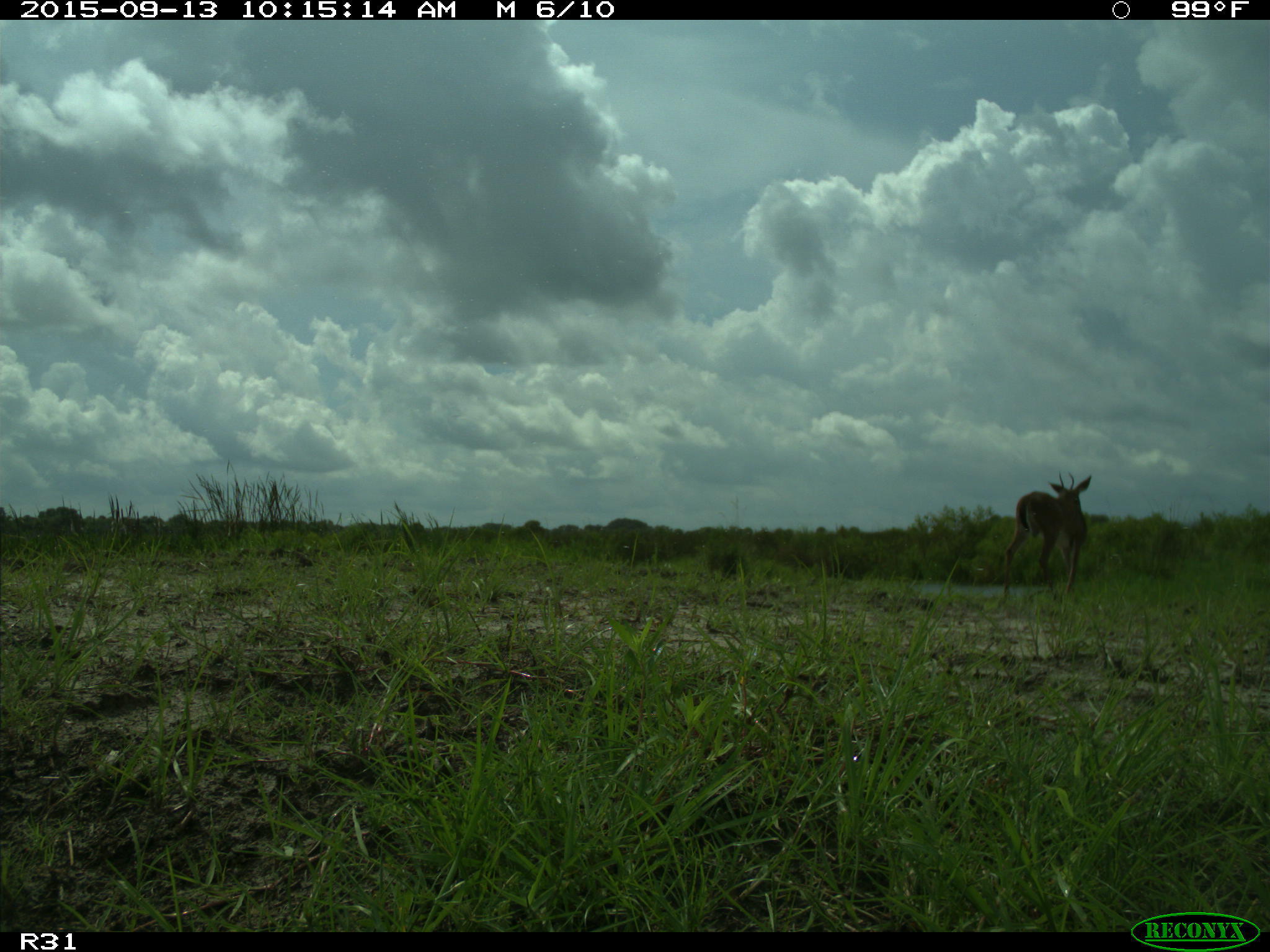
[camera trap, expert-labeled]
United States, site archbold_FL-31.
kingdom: Animalia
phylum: Chordata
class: Mammalia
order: Artiodactyla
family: Cervidae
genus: Odocoileus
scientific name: Odocoileus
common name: deer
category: unidentified deer